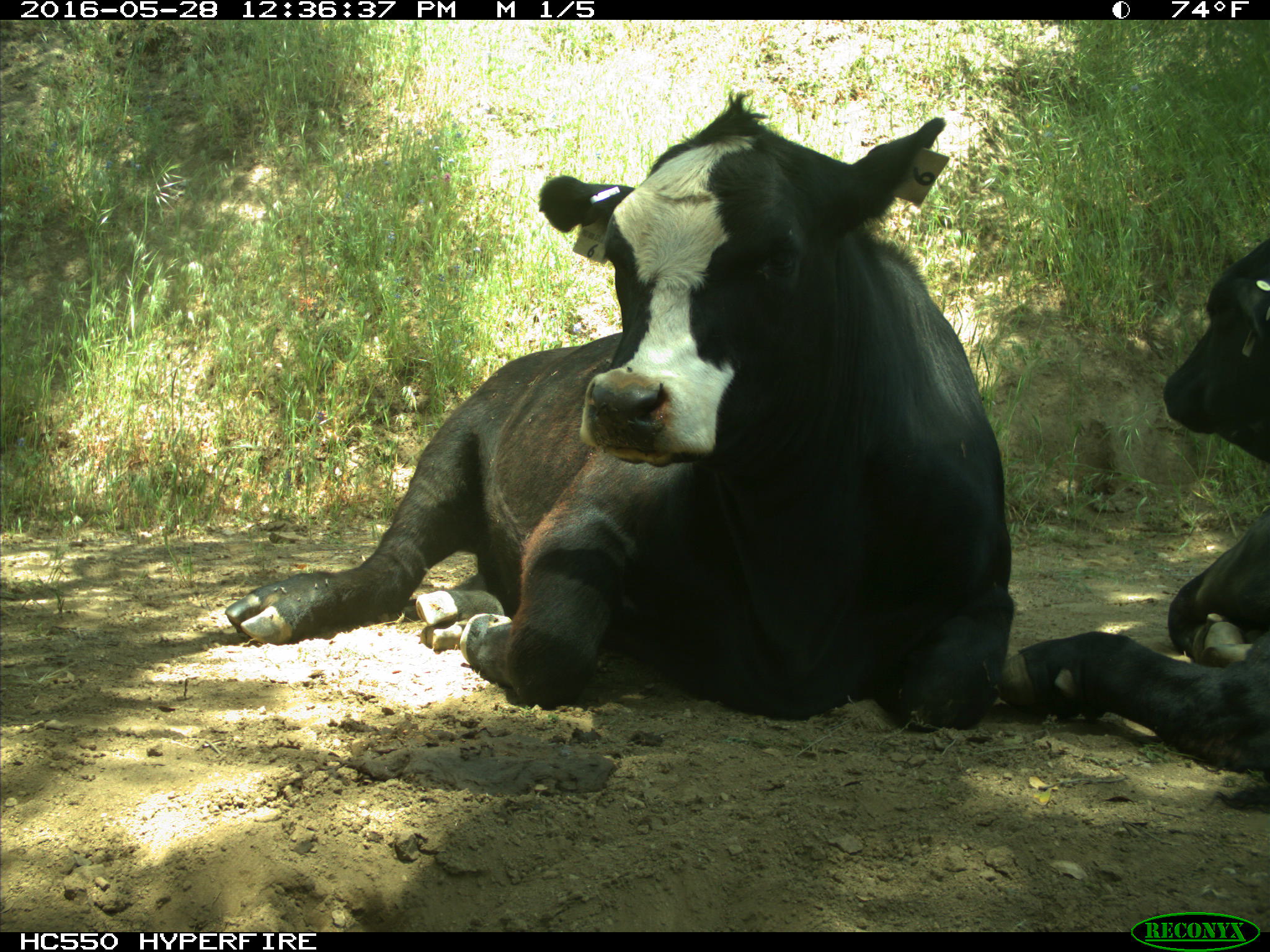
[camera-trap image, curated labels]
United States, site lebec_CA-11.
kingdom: Animalia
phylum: Chordata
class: Mammalia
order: Artiodactyla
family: Bovidae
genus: Bos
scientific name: Bos taurus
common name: domestic cow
Bos taurus (domestic cow).